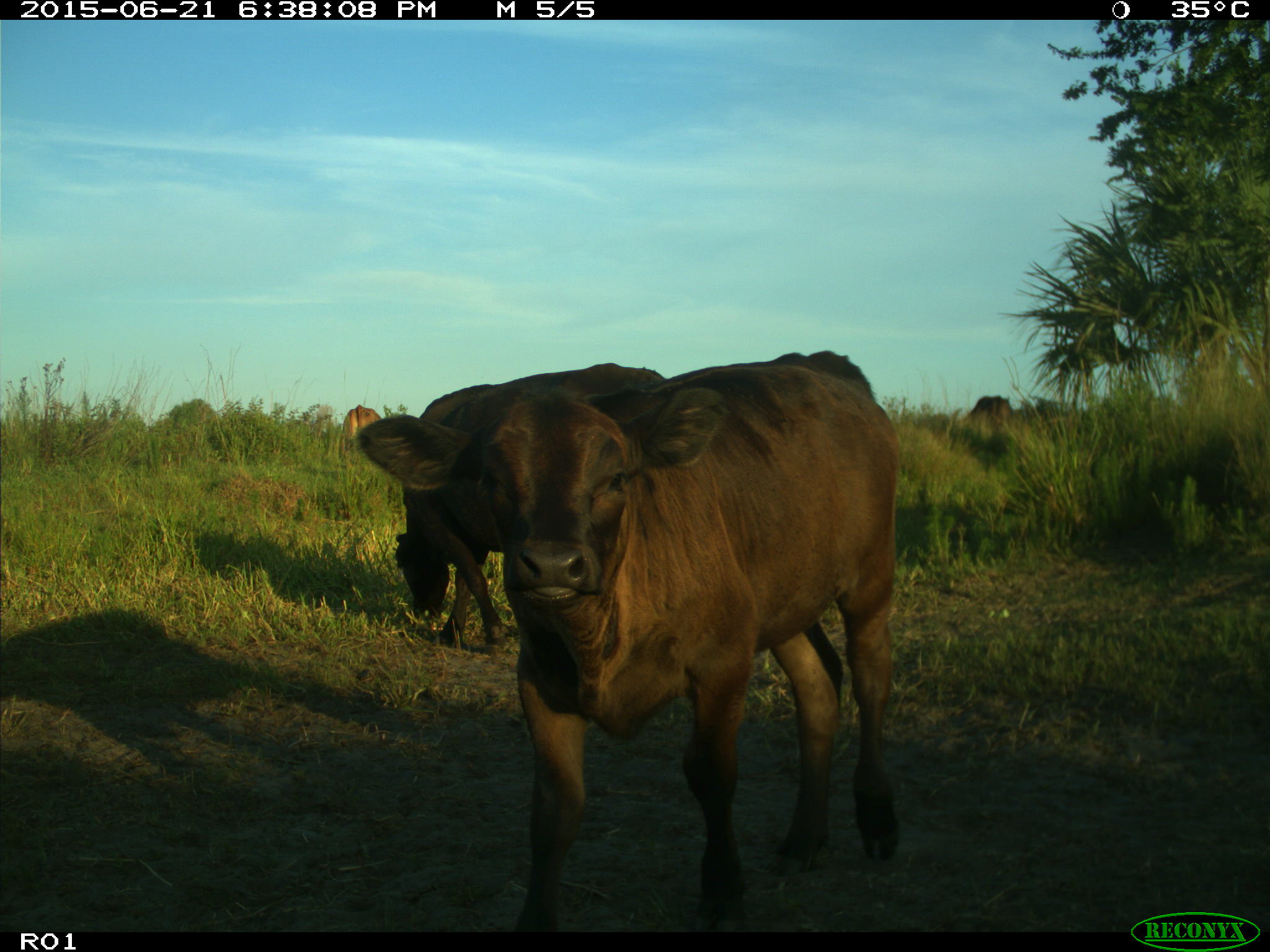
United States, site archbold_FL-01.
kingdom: Animalia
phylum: Chordata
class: Mammalia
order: Artiodactyla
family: Bovidae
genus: Bos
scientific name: Bos taurus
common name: domestic cow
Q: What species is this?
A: Bos taurus (domestic cow).